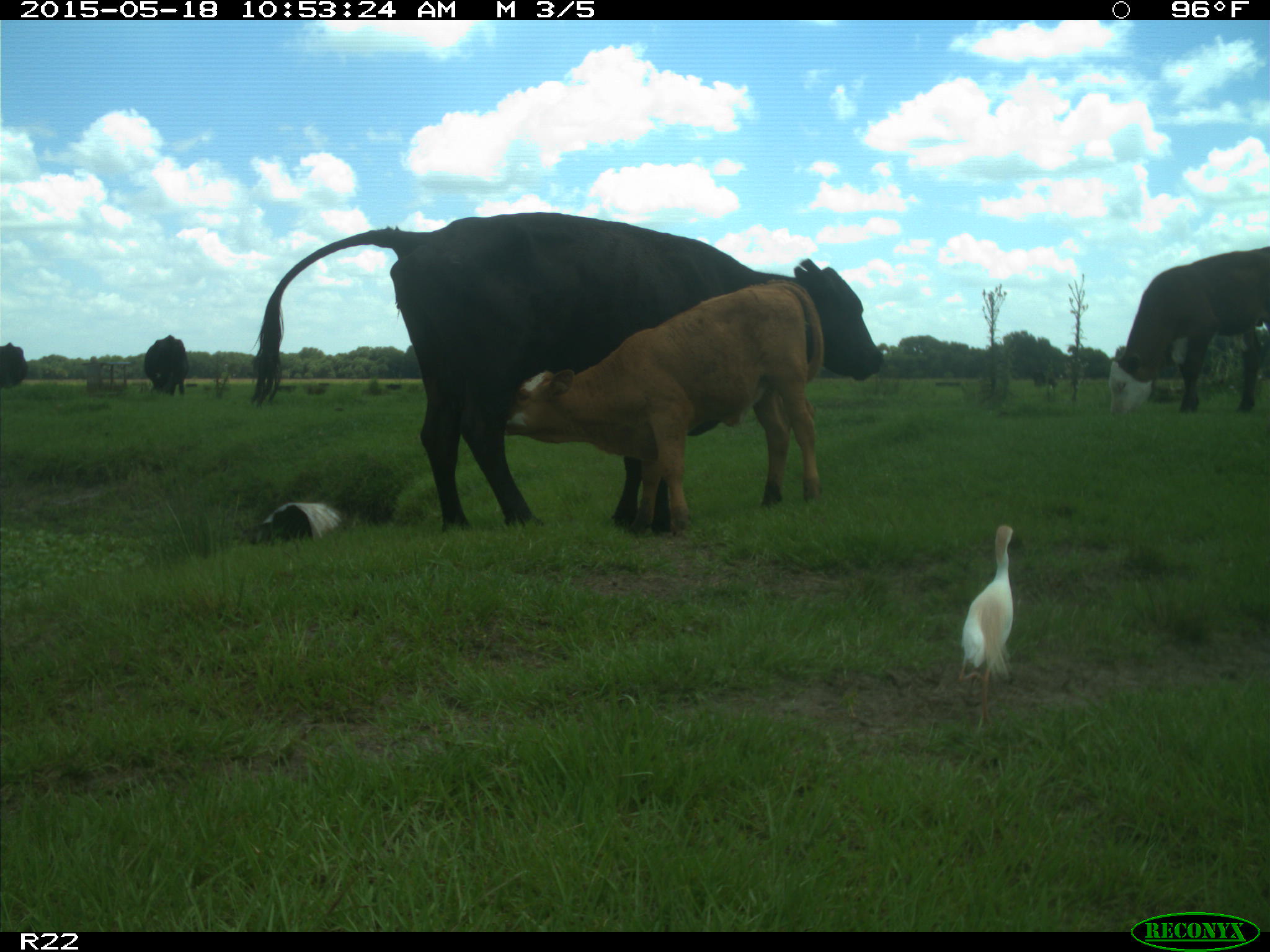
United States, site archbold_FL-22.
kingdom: Animalia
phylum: Chordata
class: Mammalia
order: Artiodactyla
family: Bovidae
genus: Bos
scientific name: Bos taurus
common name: domestic cow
Bos taurus (domestic cow).